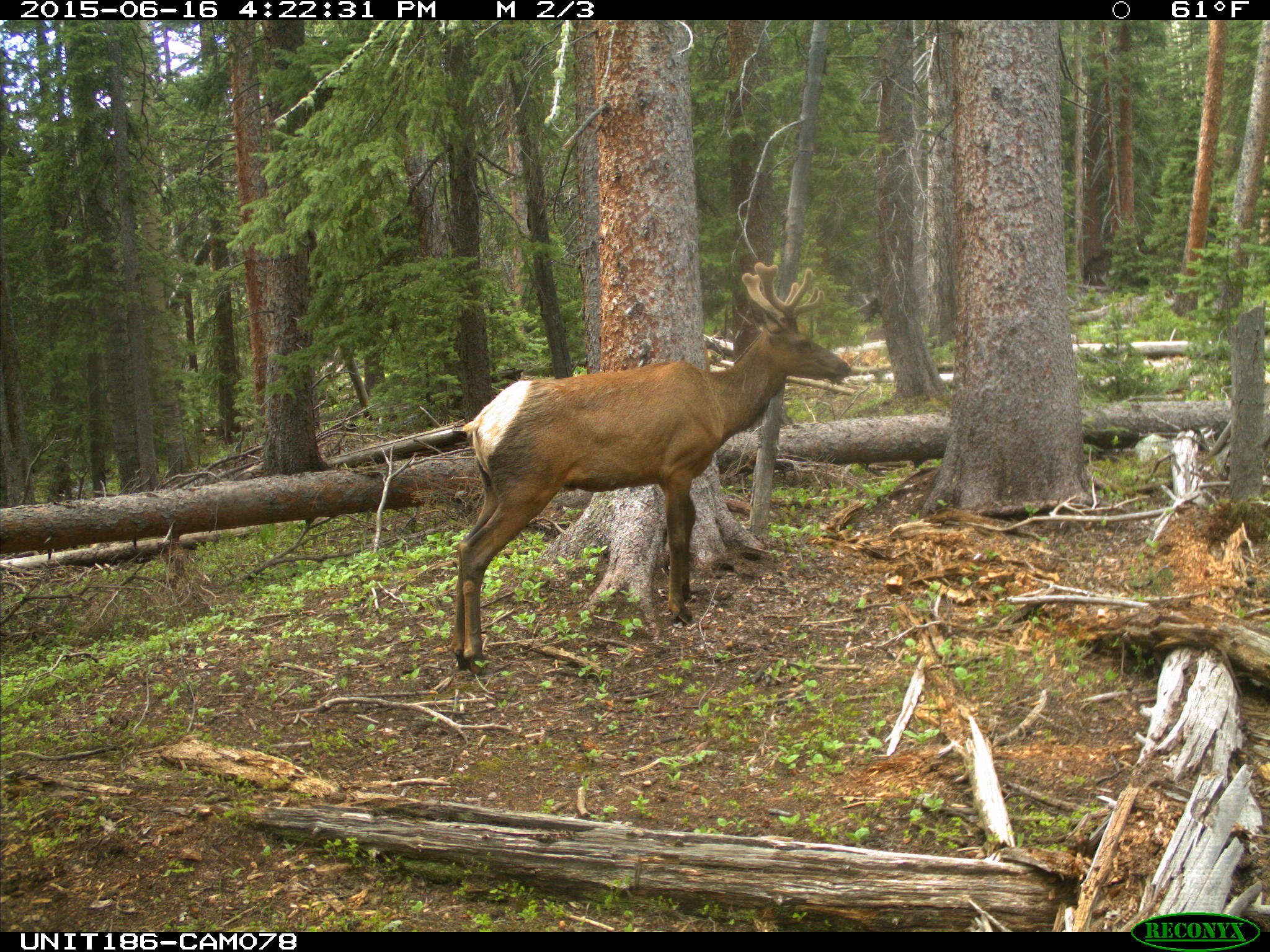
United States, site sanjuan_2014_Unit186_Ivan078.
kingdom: Animalia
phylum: Chordata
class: Mammalia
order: Artiodactyla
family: Cervidae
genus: Cervus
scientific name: Cervus elaphus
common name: red deer